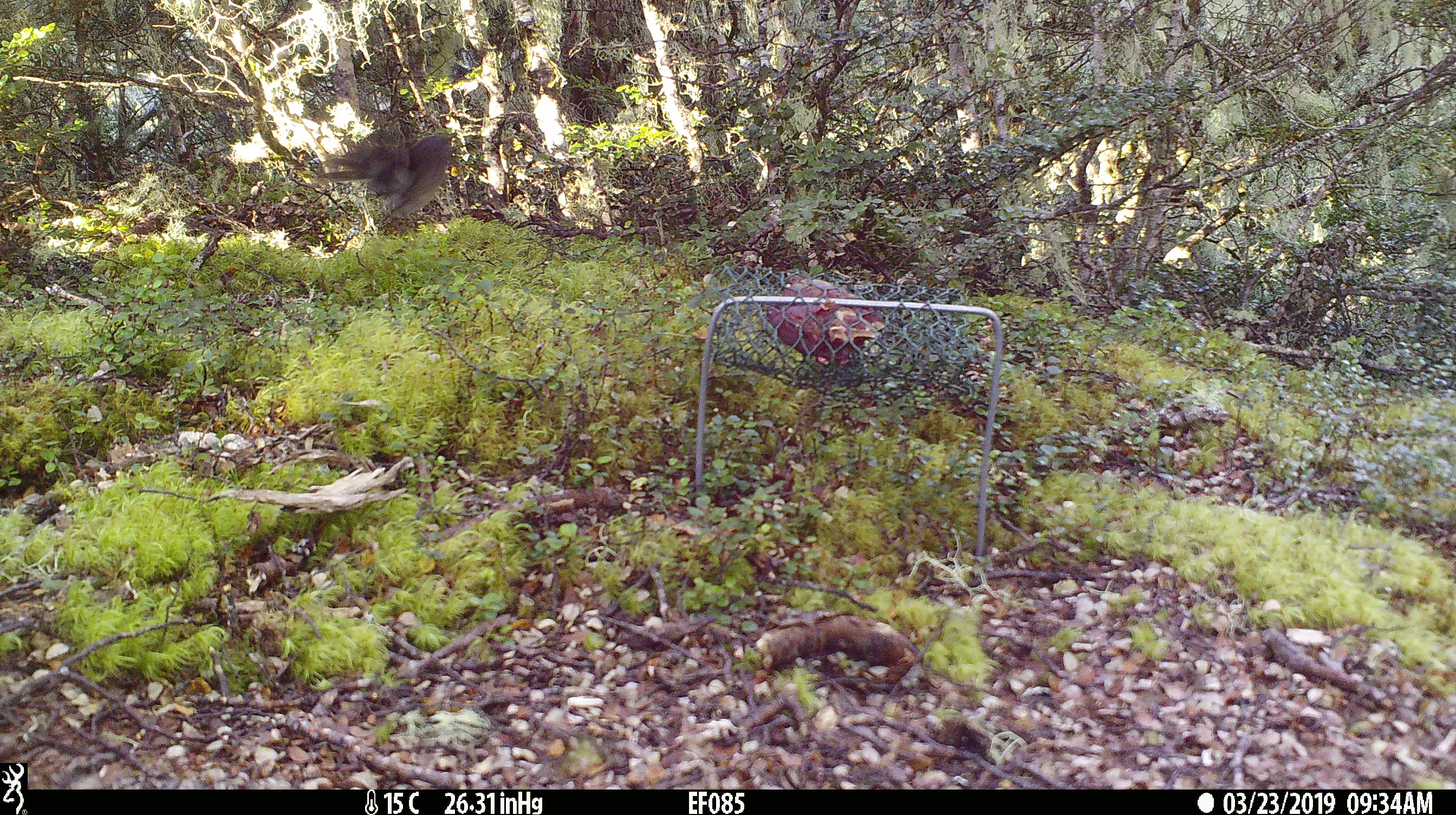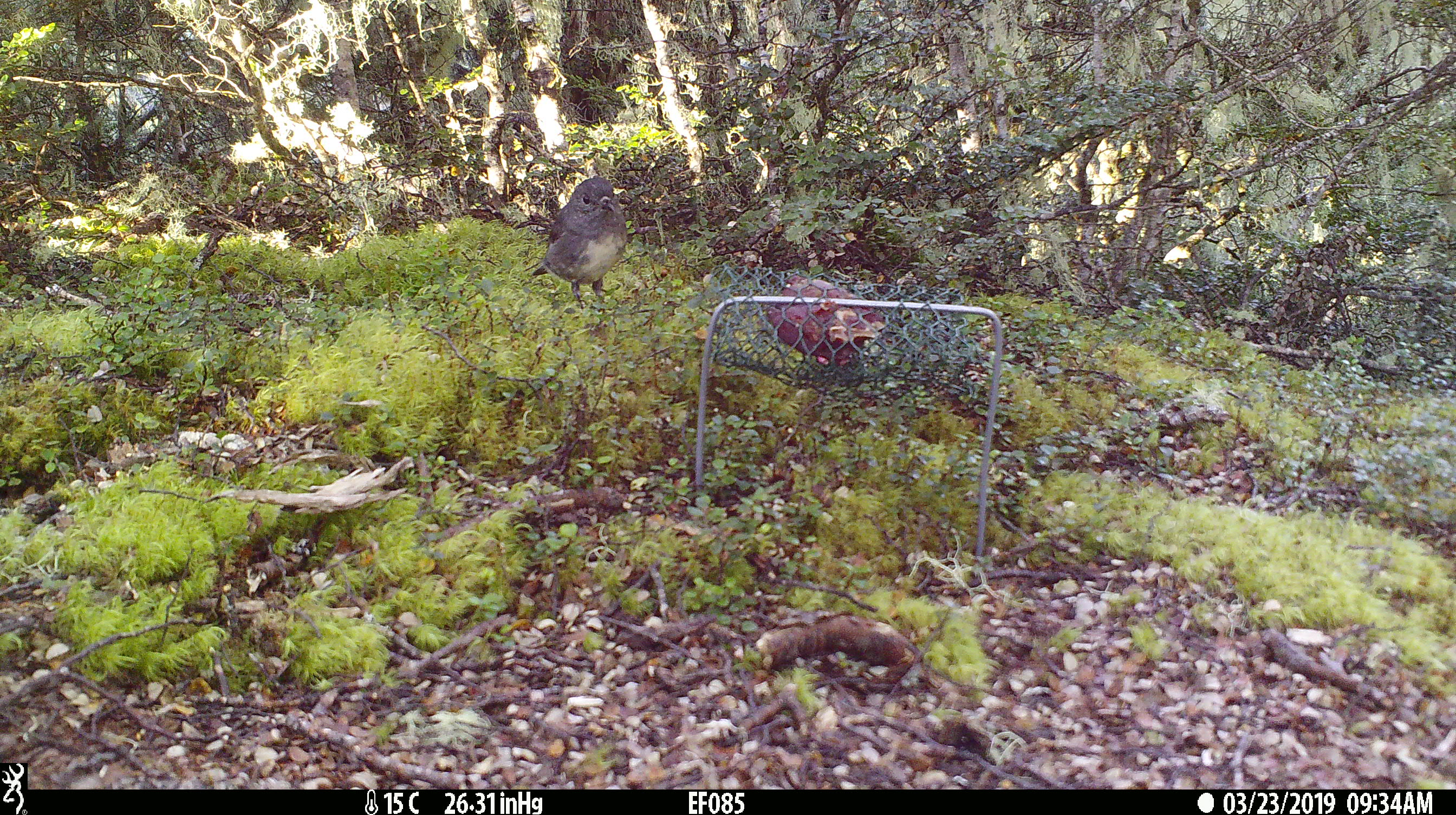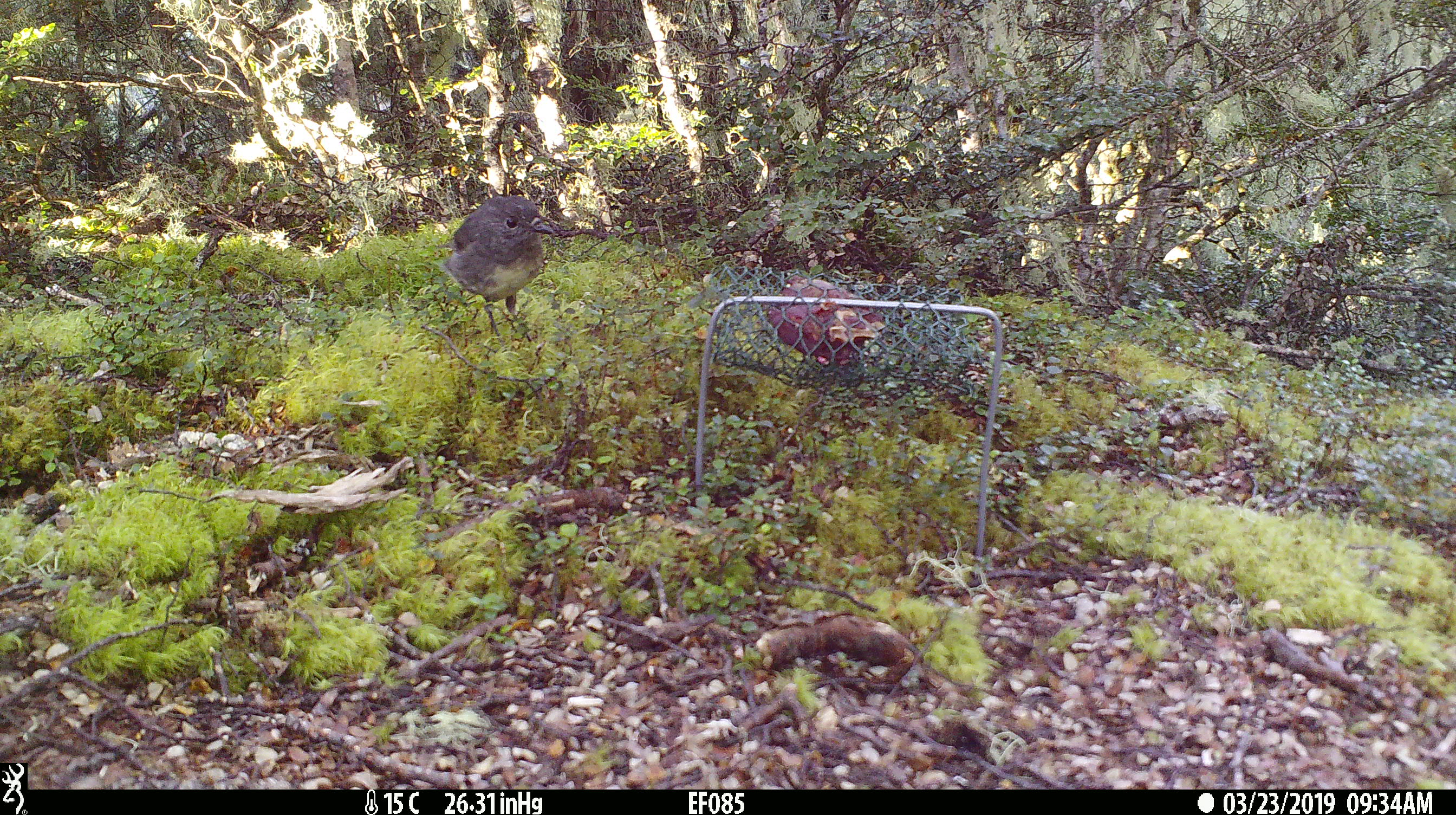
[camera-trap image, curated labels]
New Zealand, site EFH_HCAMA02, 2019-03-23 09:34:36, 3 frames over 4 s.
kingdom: Animalia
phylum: Chordata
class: Aves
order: Passeriformes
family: Petroicidae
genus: Petroica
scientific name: Petroica australis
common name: new zealand robin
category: robin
Robin (new zealand robin) (Petroica australis).